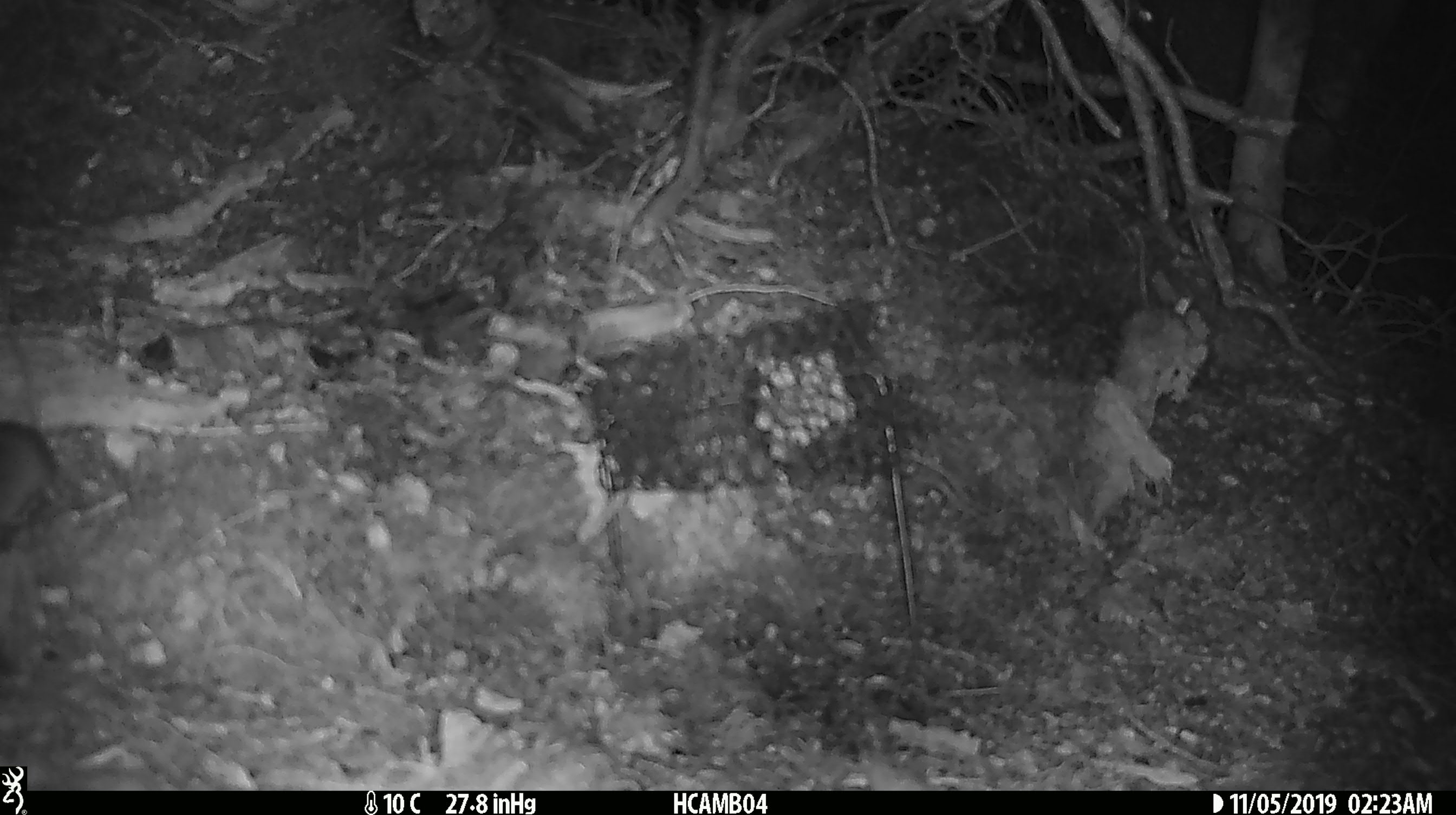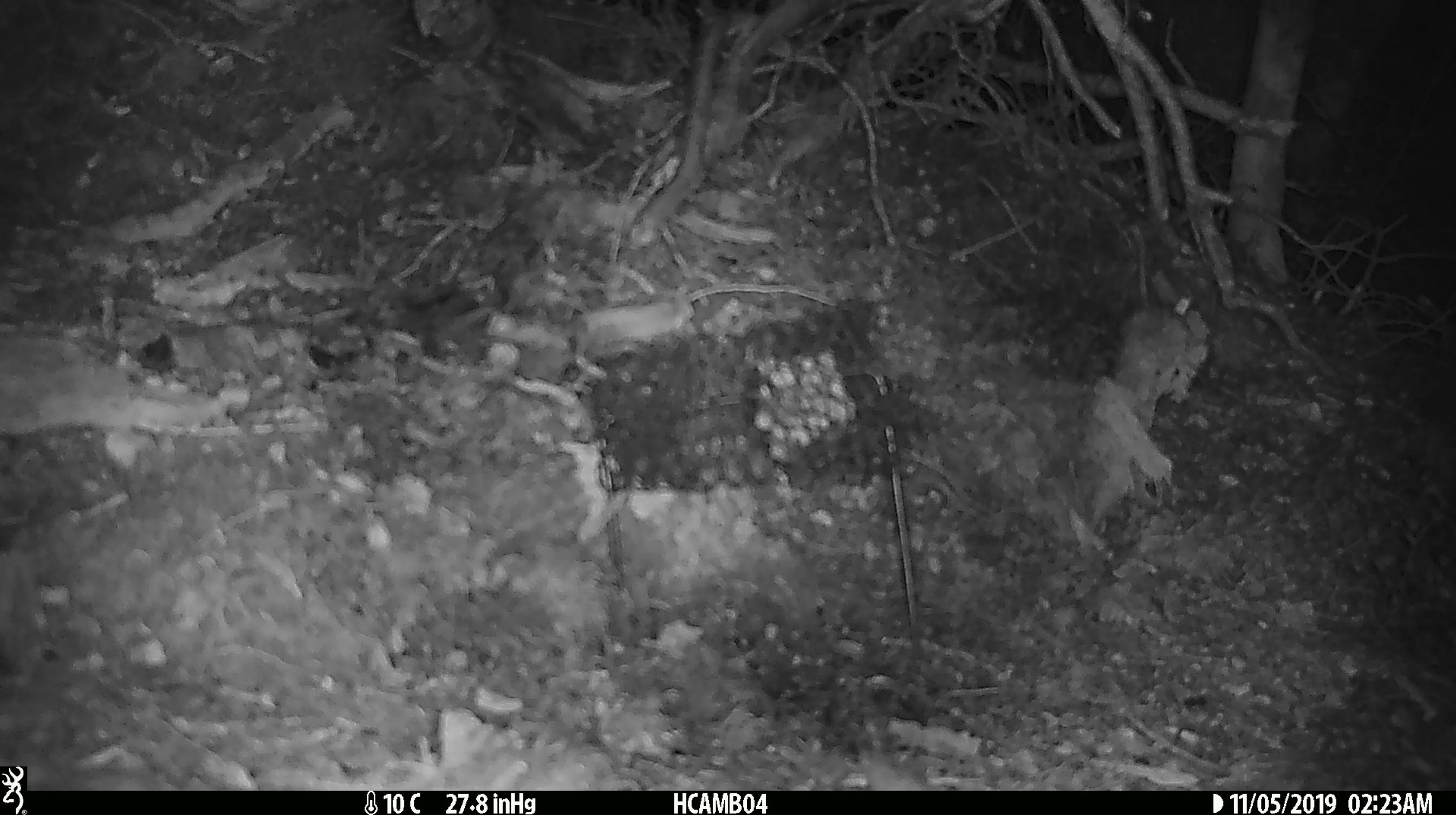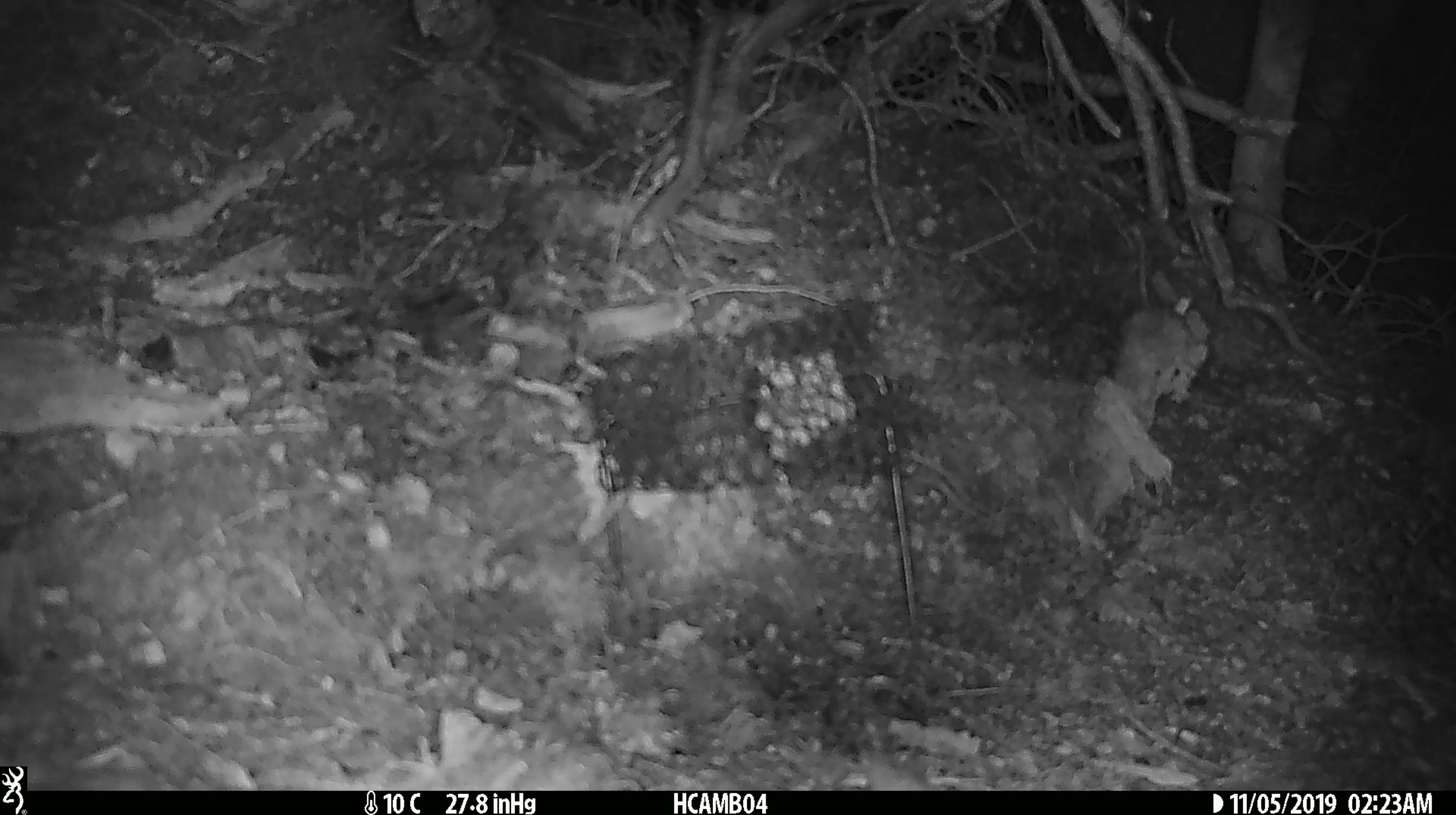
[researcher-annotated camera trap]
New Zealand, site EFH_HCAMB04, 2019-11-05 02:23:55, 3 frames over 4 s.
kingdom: Animalia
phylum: Chordata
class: Mammalia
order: Rodentia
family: Muridae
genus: Mus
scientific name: Mus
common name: mouse